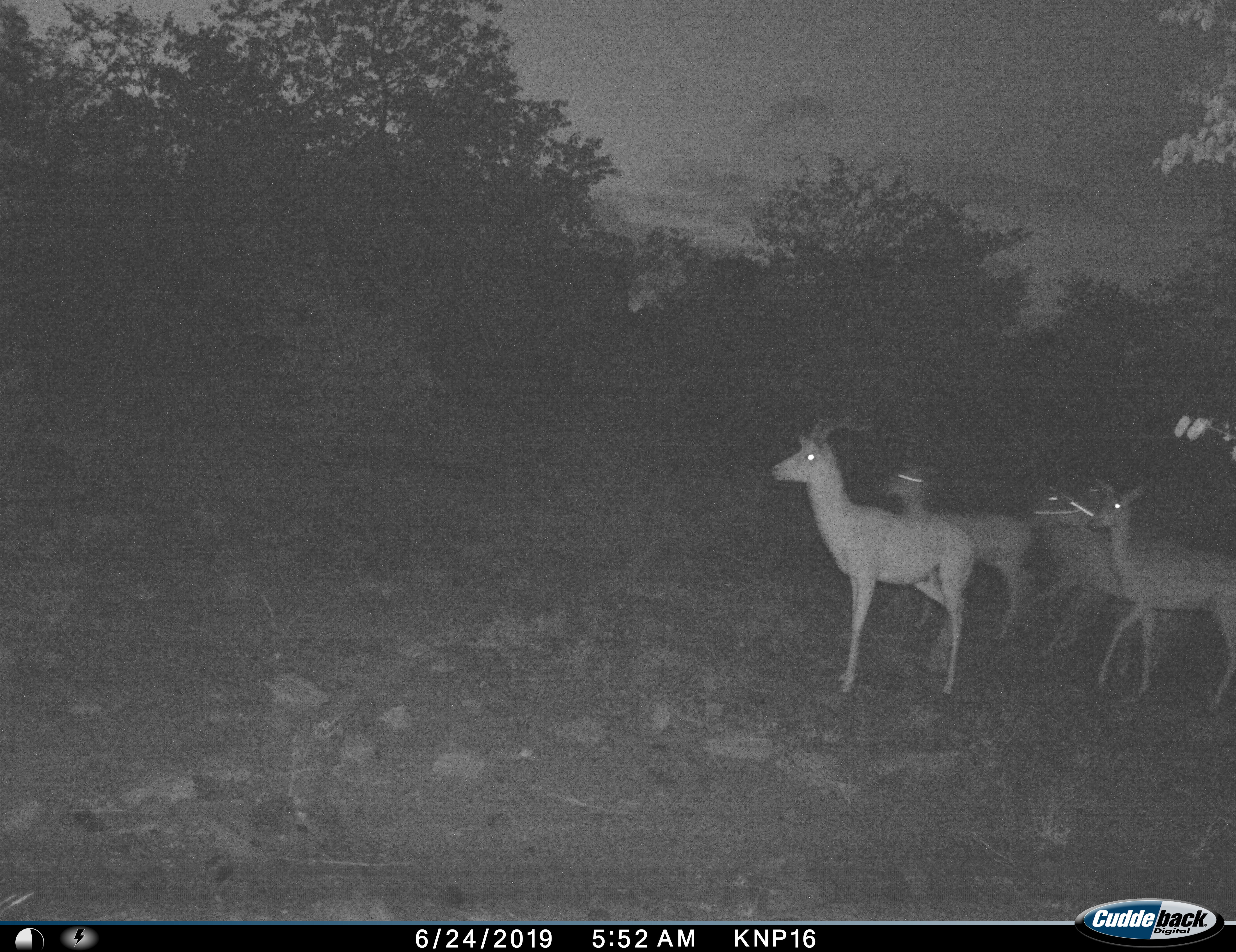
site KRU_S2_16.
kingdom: Animalia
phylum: Chordata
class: Mammalia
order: Artiodactyla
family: Bovidae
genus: Aepyceros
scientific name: Aepyceros melampus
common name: impala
Impala (Aepyceros melampus), count 4. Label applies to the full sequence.